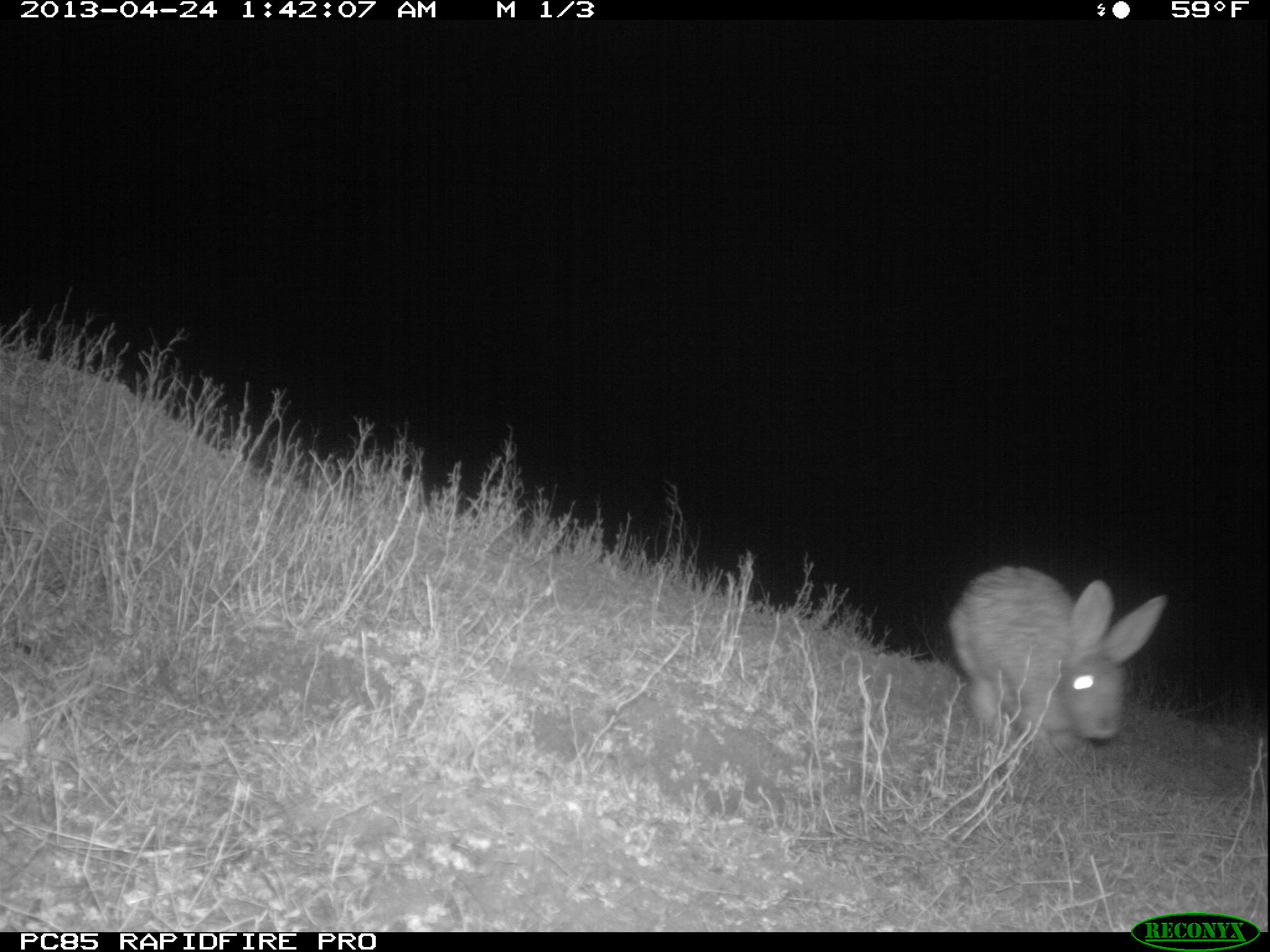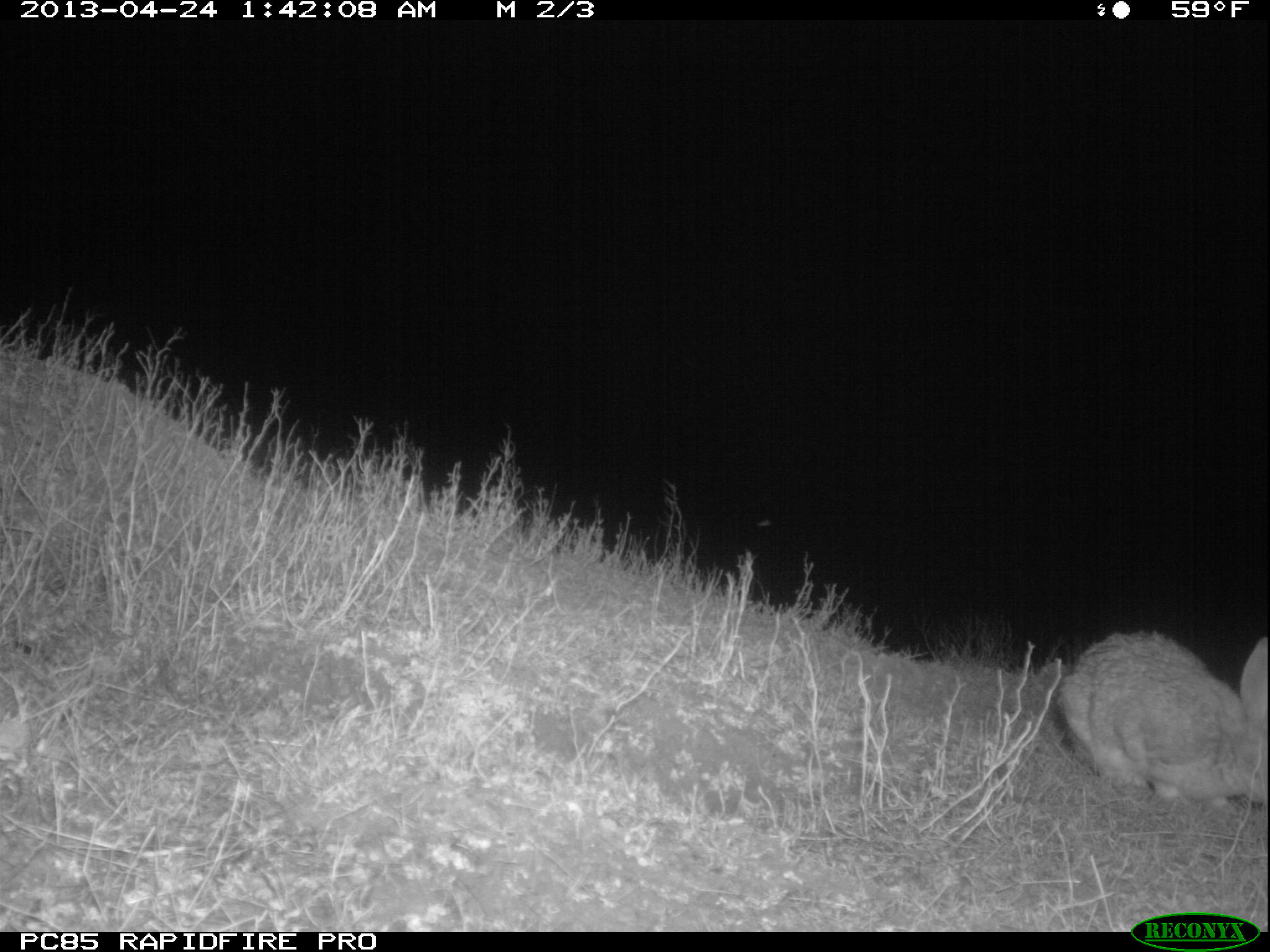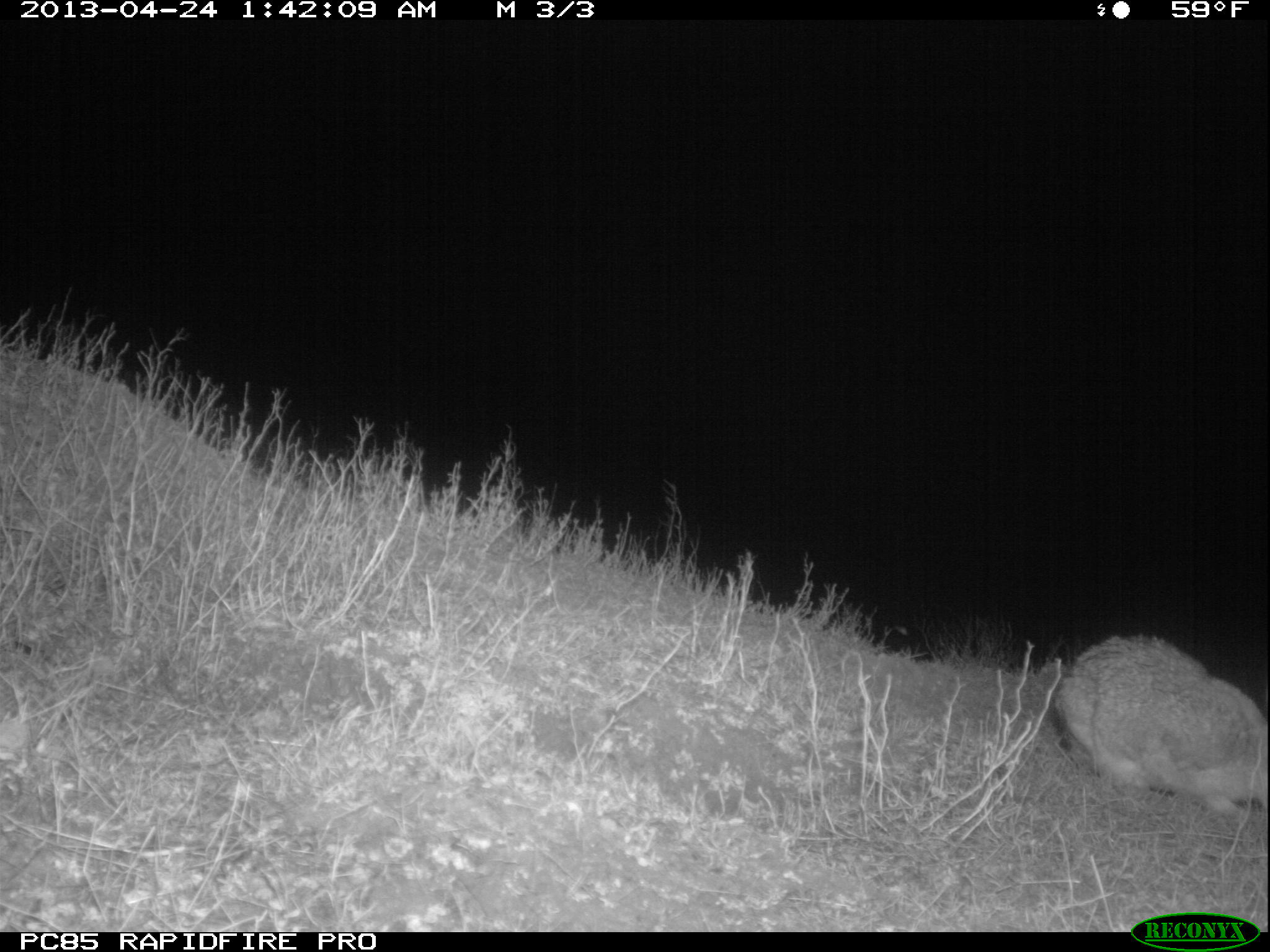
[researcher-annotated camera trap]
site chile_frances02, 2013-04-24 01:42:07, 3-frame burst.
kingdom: Animalia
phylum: Chordata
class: Mammalia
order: Lagomorpha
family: Leporidae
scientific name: Leporidae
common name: rabbits and hares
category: rabbit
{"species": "rabbit (rabbits and hares) (Leporidae)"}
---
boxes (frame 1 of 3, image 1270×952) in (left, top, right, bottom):
rabbit: (947, 565, 1168, 775)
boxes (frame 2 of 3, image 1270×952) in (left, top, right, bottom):
rabbit: (1054, 626, 1267, 826)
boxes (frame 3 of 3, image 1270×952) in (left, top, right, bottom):
rabbit: (1052, 633, 1269, 844)